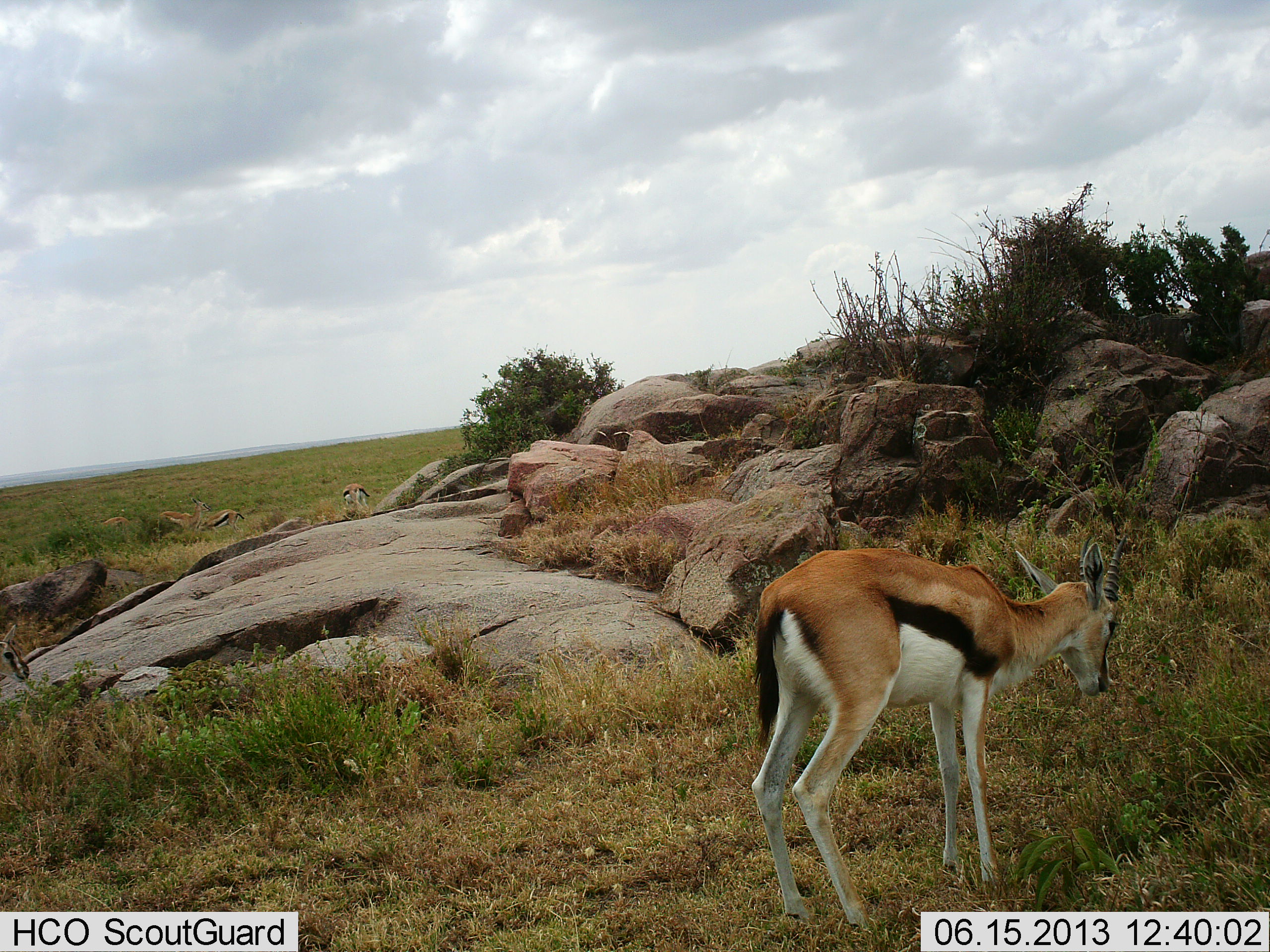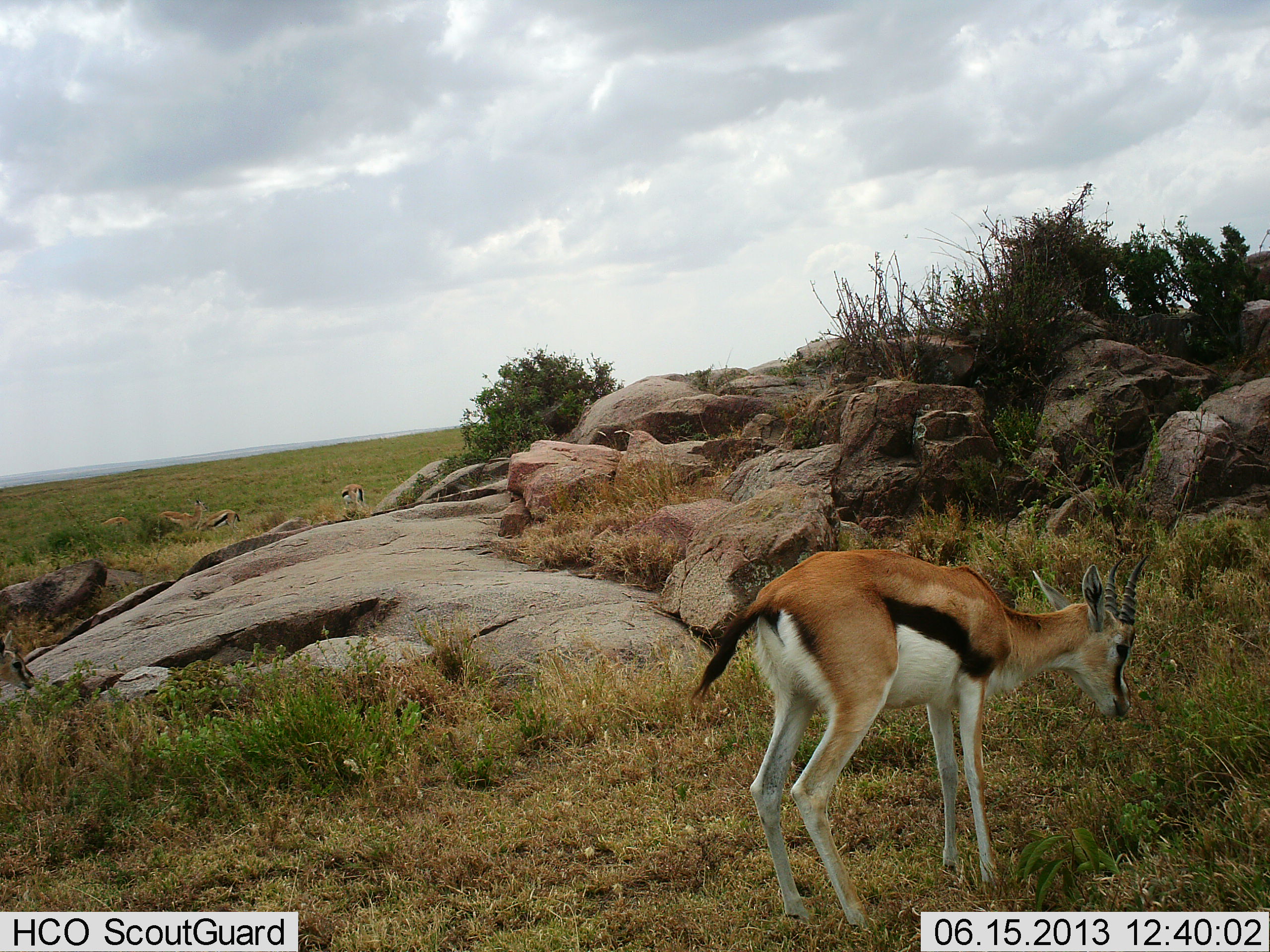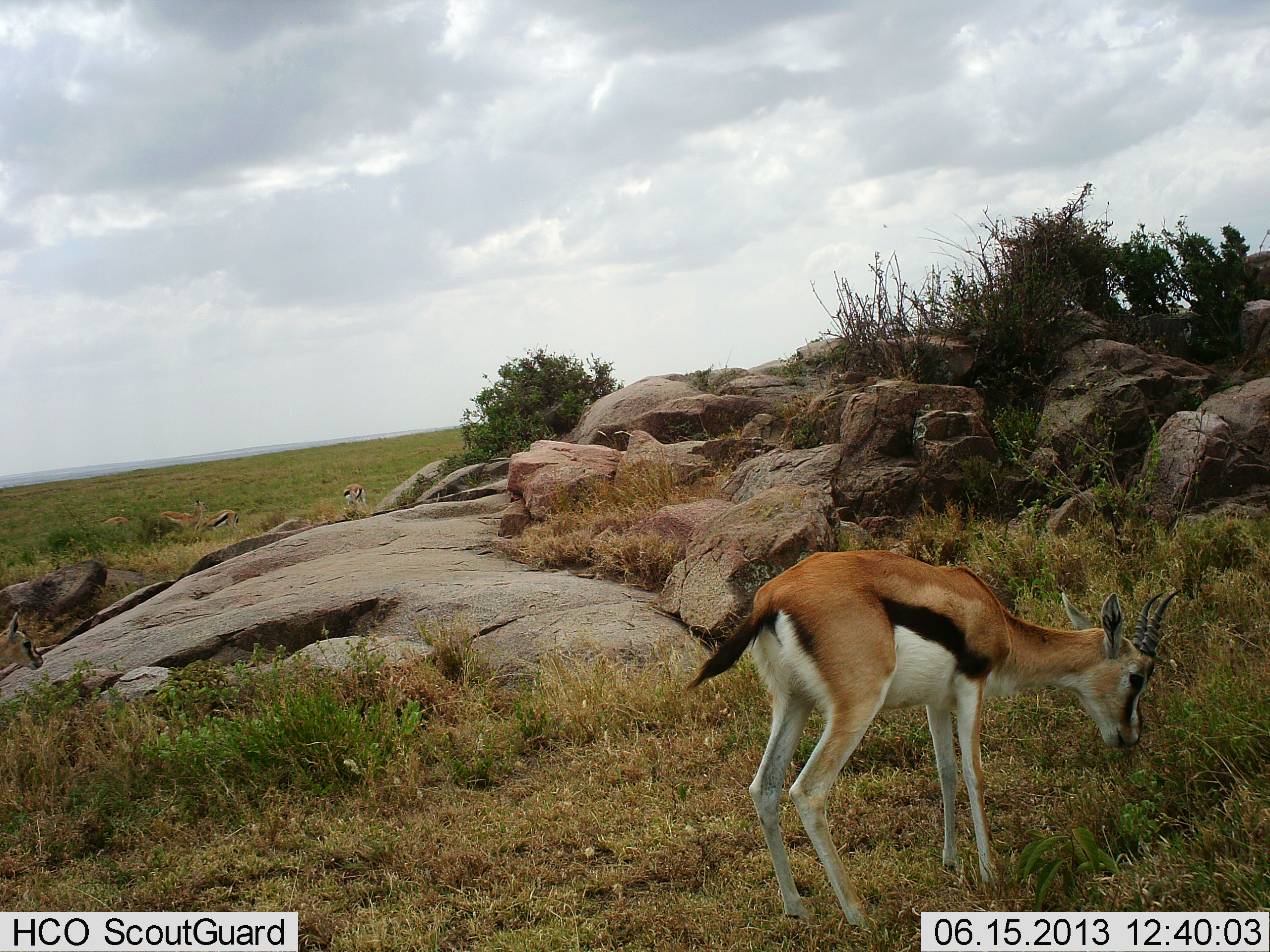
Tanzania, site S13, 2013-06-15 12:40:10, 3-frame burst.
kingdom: Animalia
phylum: Chordata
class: Mammalia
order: Artiodactyla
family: Bovidae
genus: Eudorcas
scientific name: Eudorcas thomsonii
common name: thomson's gazelle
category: gazellethomsons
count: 6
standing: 70%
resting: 0%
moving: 10%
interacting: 10%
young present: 0%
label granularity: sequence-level